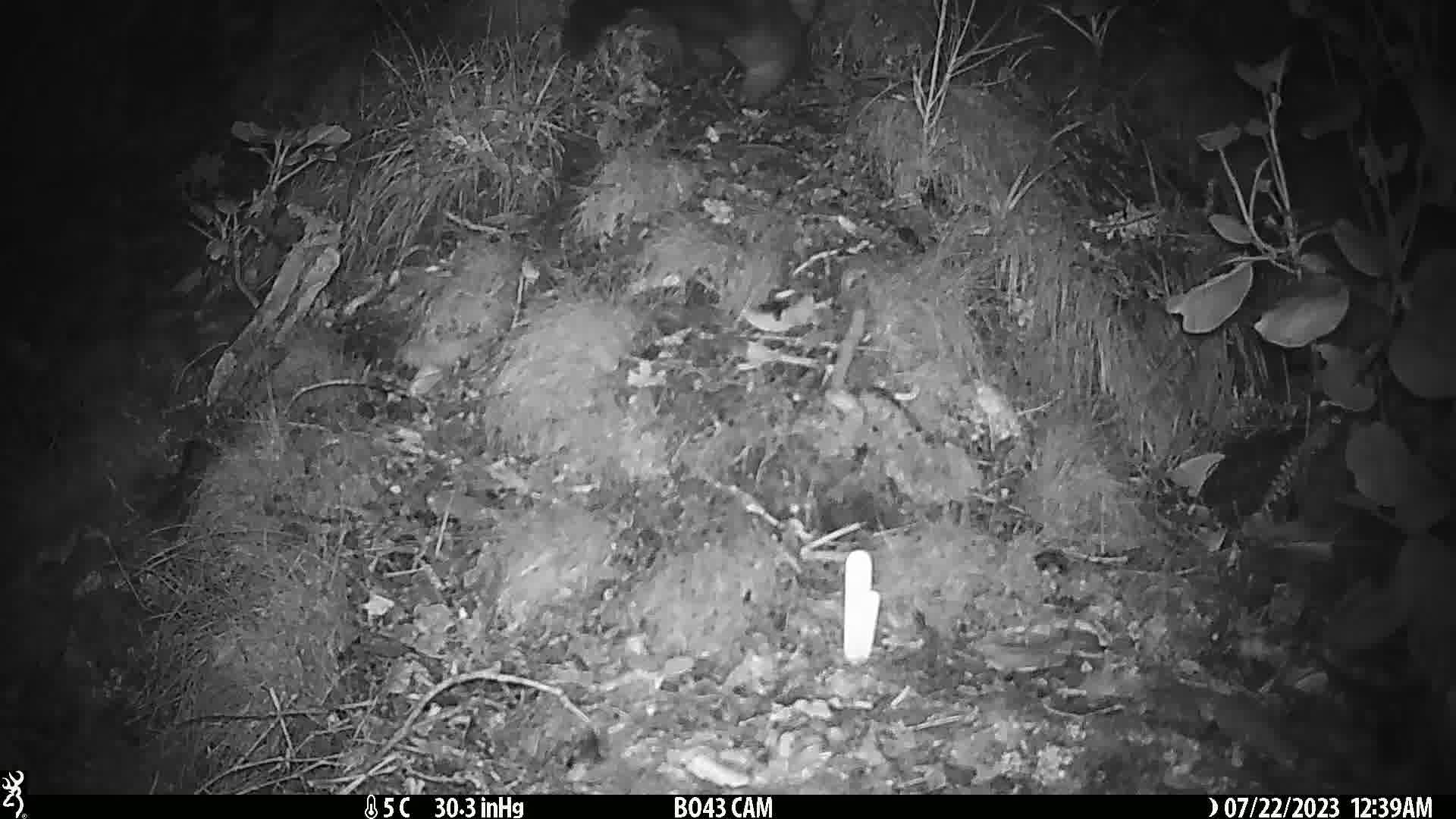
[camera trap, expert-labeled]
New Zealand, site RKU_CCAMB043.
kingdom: Animalia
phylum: Chordata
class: Mammalia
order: Diprotodontia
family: Phalangeridae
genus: Trichosurus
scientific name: Trichosurus vulpecula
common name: common brushtail possum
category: possum